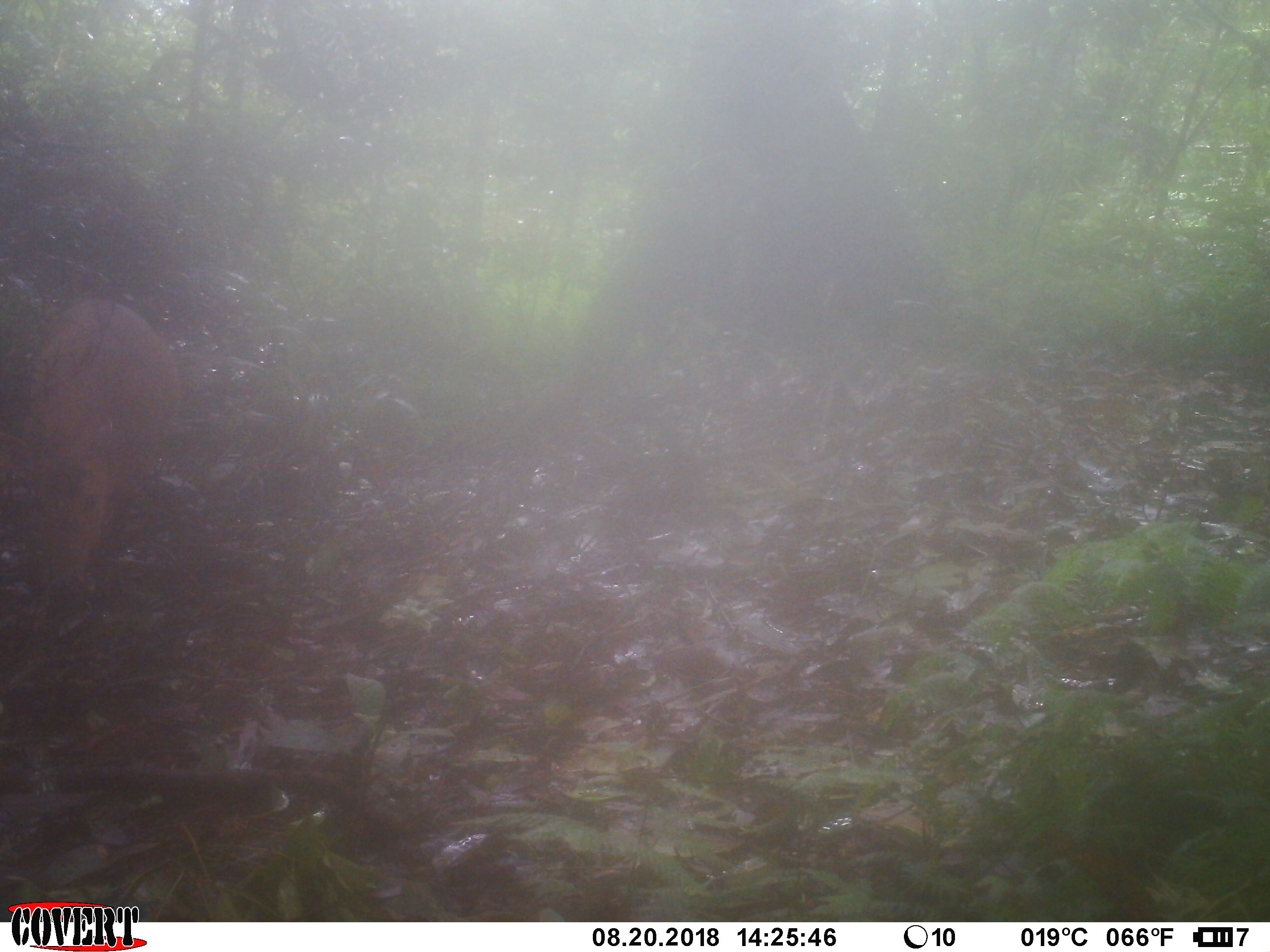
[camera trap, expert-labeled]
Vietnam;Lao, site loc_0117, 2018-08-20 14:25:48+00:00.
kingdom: Animalia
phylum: Chordata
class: Mammalia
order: Artiodactyla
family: Cervidae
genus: Muntiacus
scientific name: Muntiacus vuquangensis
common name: large-antlered muntjac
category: large antlered muntjac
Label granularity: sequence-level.